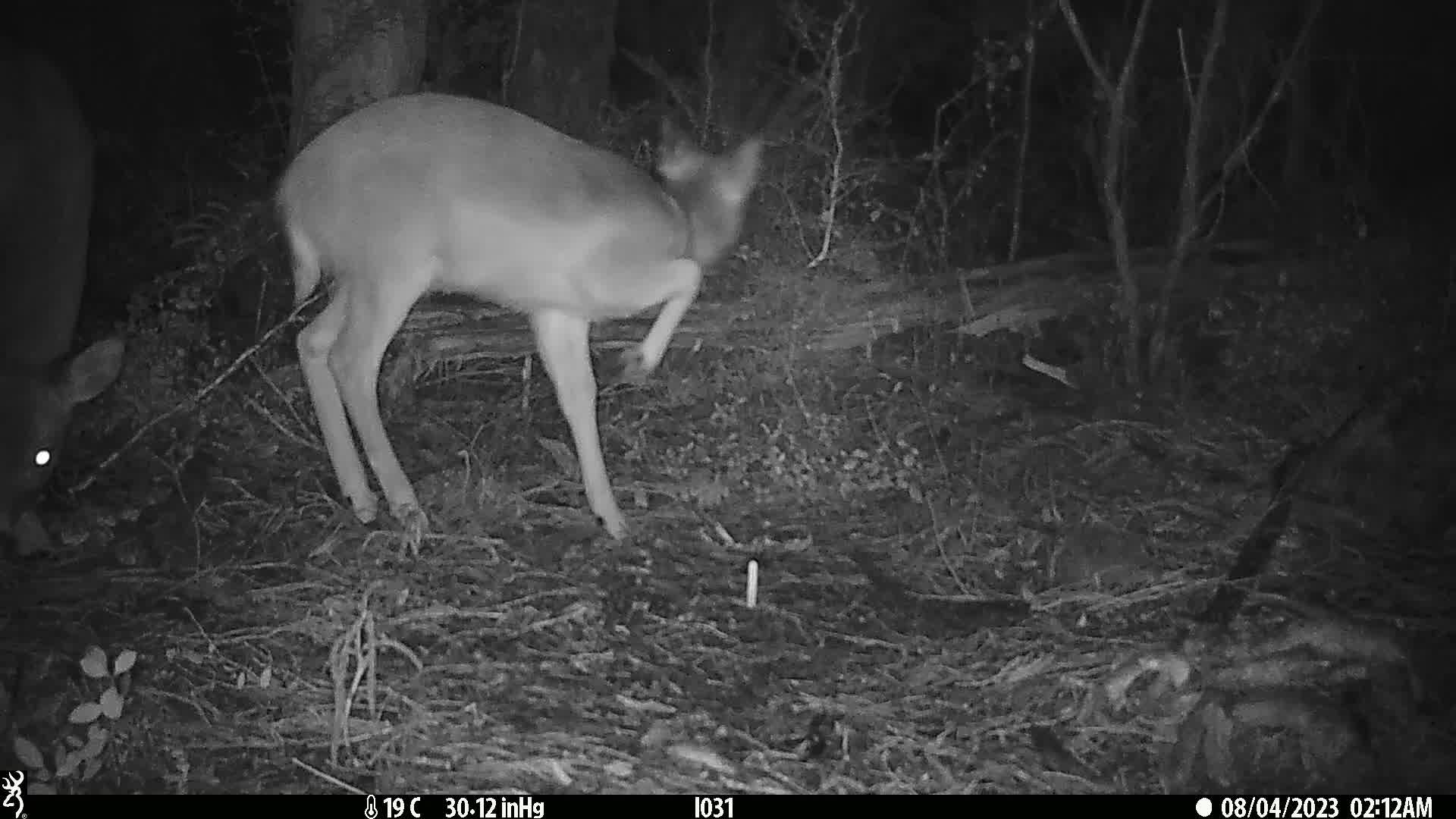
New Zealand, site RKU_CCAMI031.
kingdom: Animalia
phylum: Chordata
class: Mammalia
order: Artiodactyla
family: Cervidae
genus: Odocoileus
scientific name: Odocoileus virginianus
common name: white-tailed deer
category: white tailed deer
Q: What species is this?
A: White tailed deer (white-tailed deer) (Odocoileus virginianus).